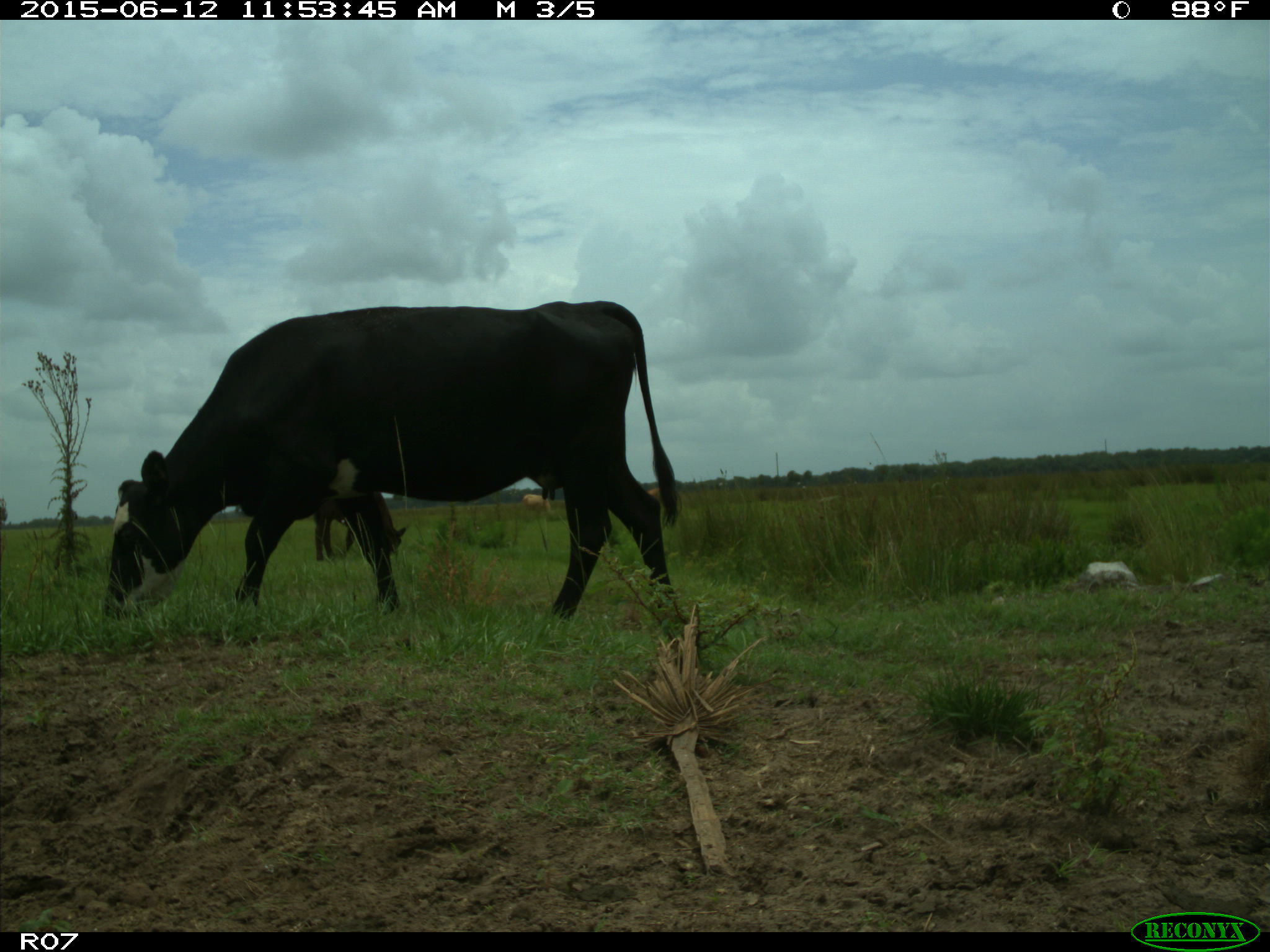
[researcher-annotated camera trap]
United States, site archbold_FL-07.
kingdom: Animalia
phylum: Chordata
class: Mammalia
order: Artiodactyla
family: Bovidae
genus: Bos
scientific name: Bos taurus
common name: domestic cow